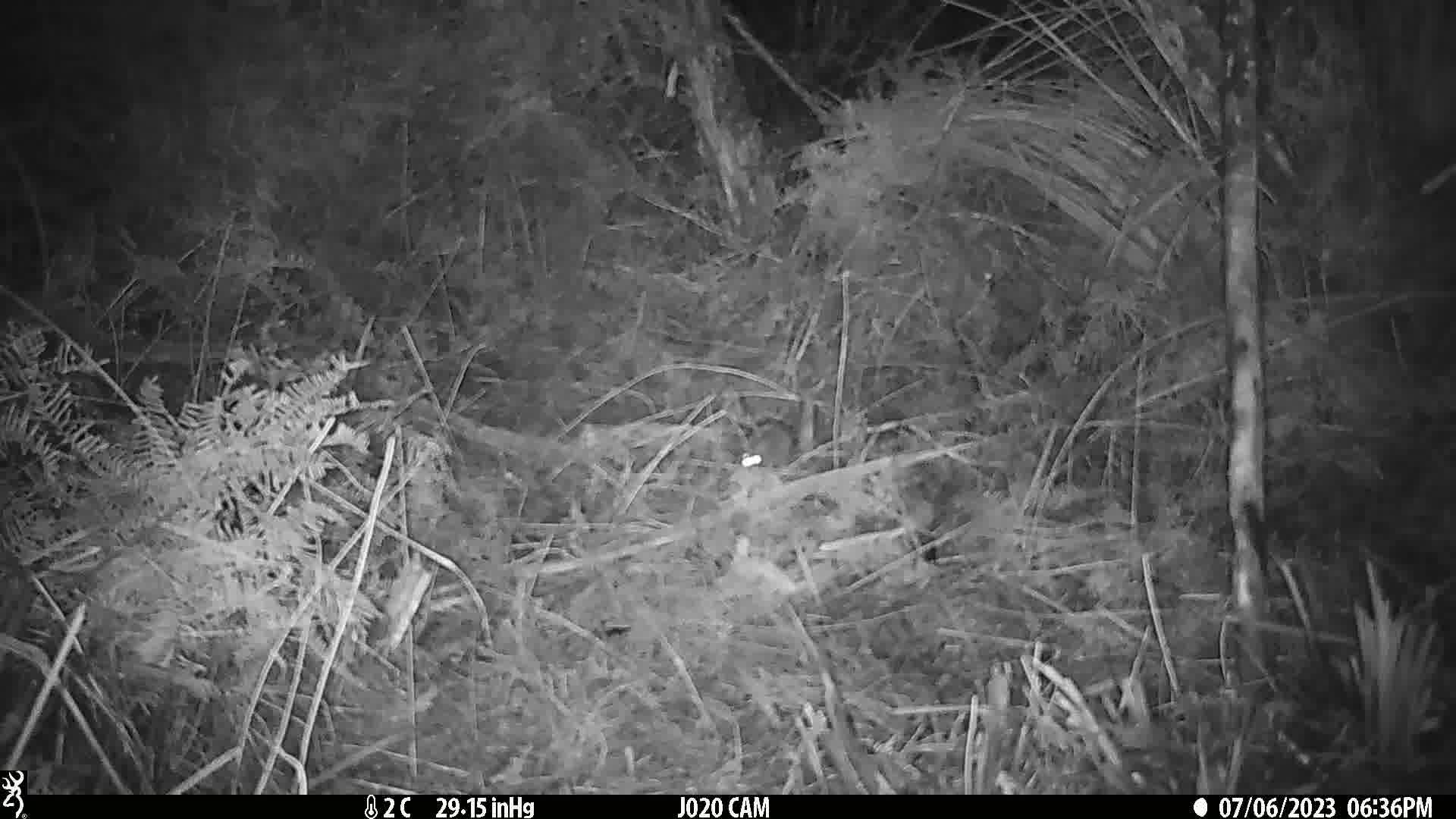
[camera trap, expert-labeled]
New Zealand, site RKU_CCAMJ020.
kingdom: Animalia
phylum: Chordata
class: Mammalia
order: Rodentia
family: Muridae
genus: Rattus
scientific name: Rattus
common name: rat